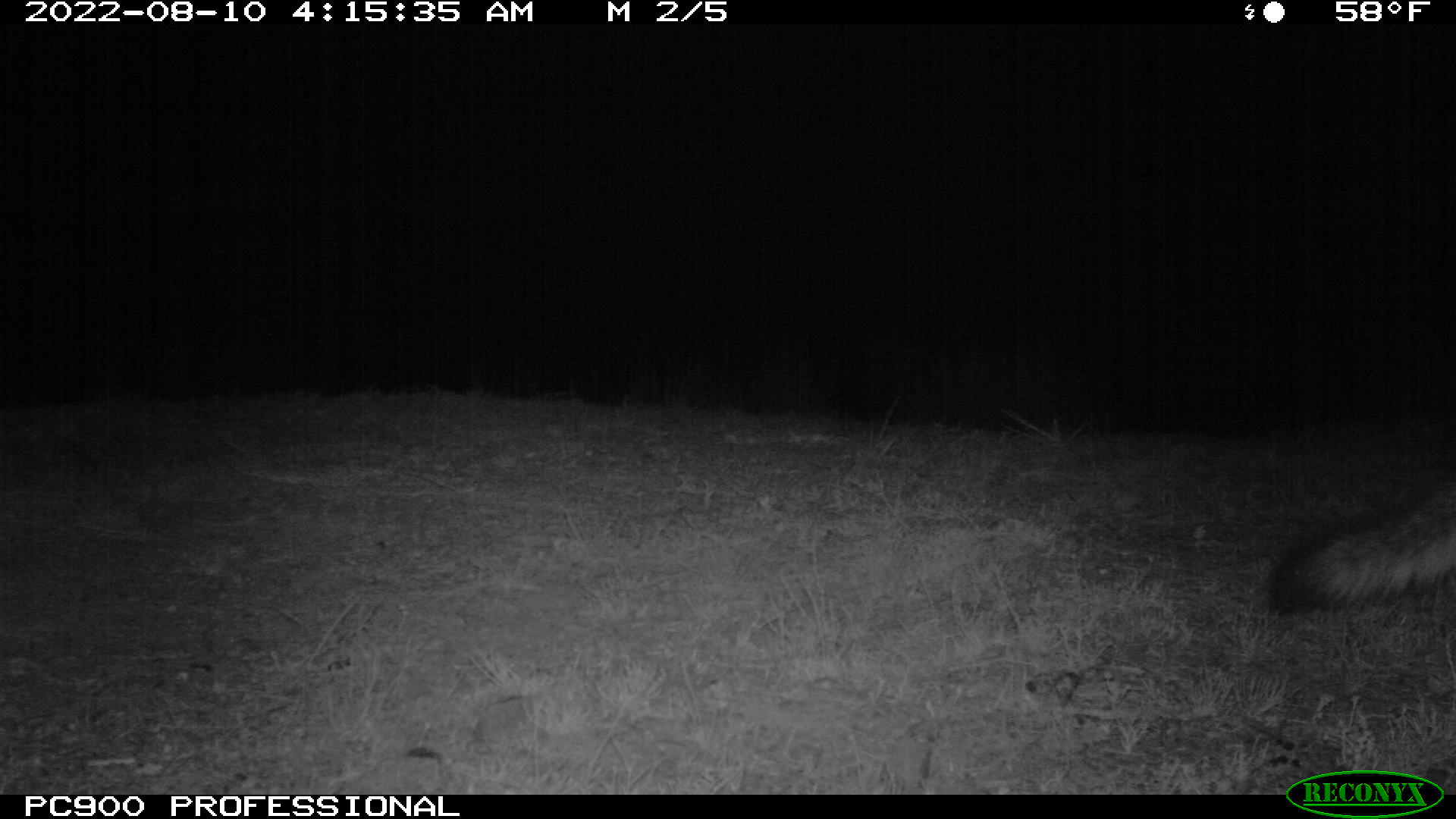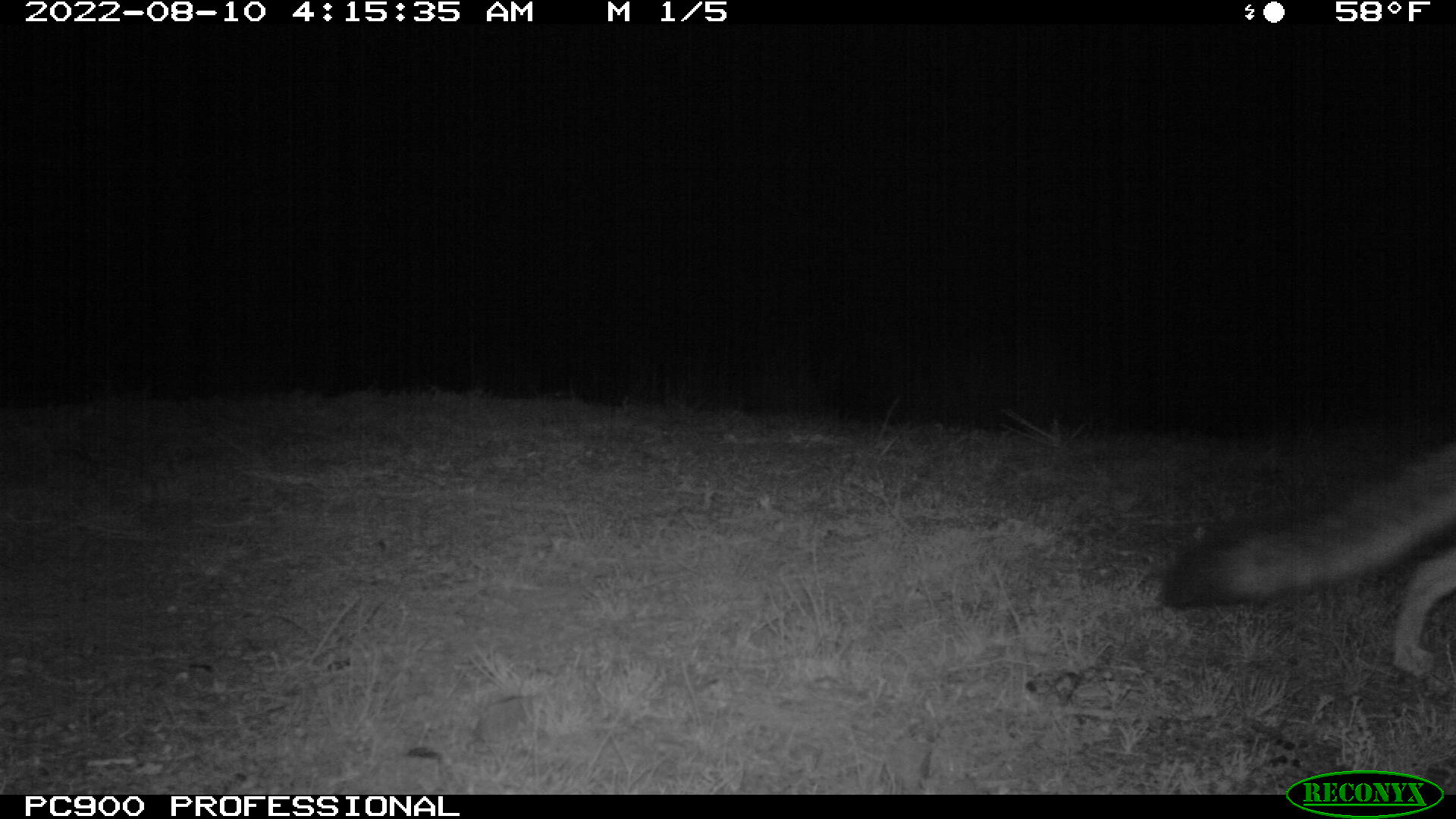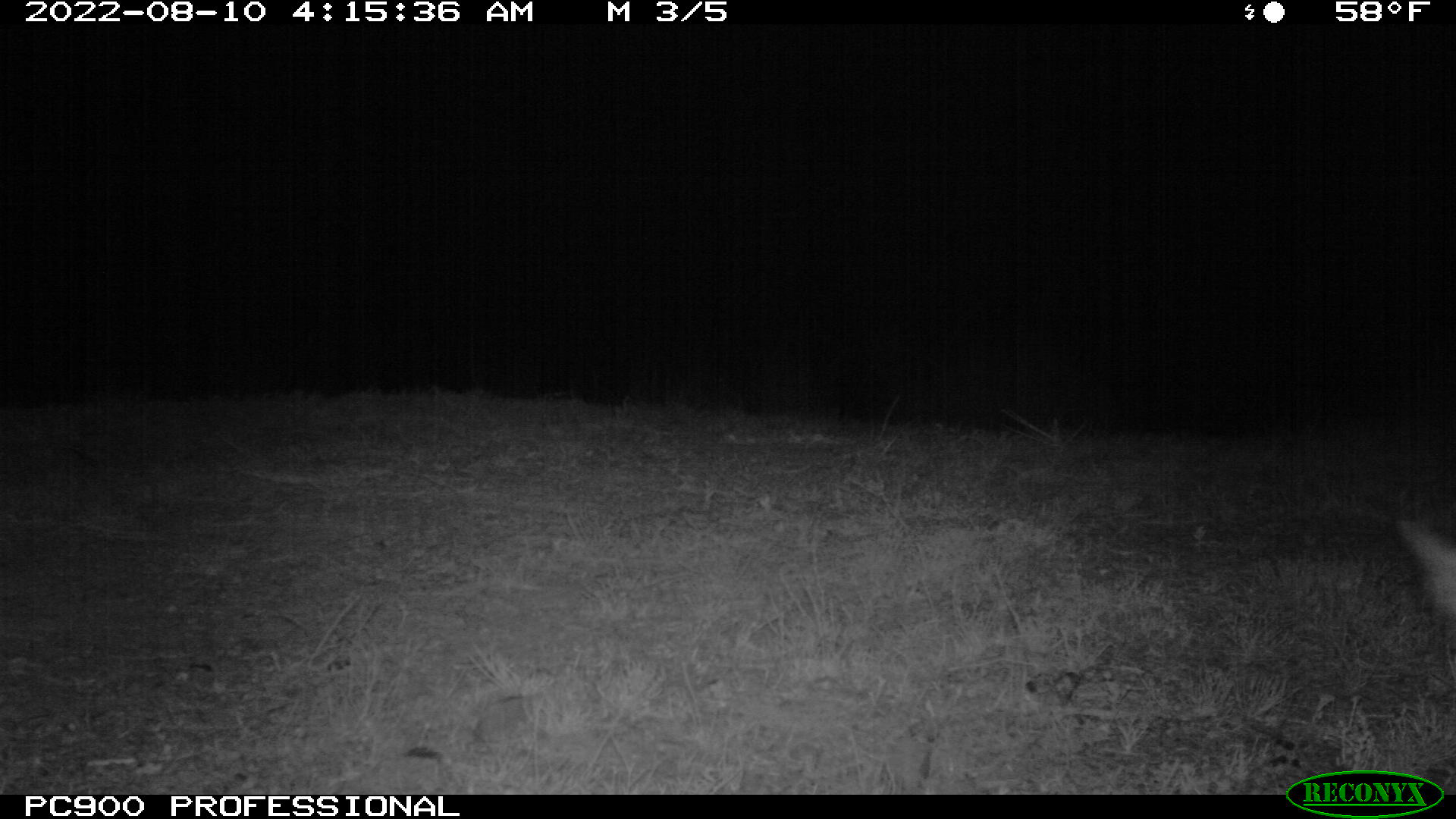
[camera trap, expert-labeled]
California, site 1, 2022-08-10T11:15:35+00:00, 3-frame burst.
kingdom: Animalia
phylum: Chordata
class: Mammalia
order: Carnivora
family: Canidae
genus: Urocyon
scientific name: Urocyon cinereoargenteus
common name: gray fox